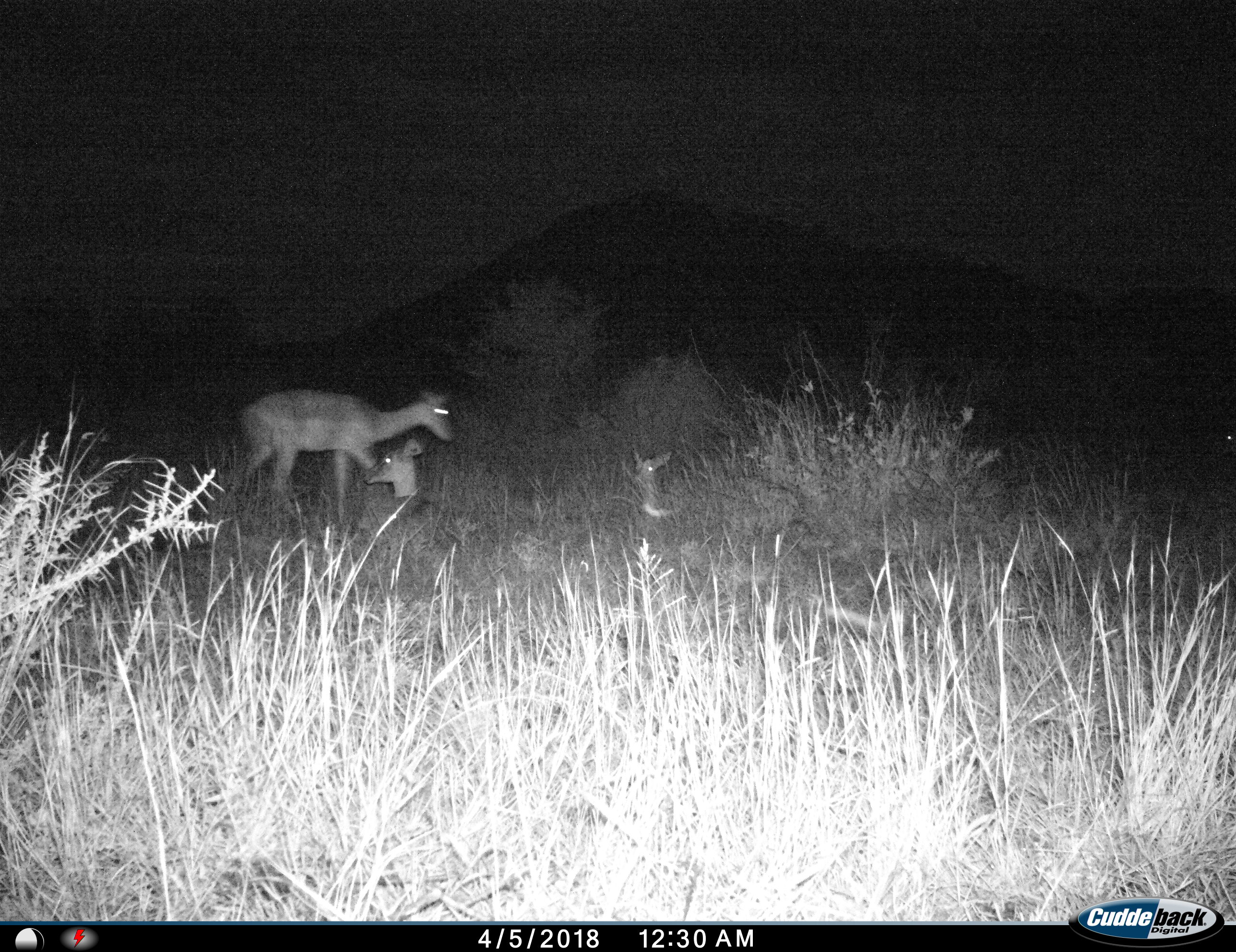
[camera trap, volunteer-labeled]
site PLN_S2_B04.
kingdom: Animalia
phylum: Chordata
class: Mammalia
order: Artiodactyla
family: Bovidae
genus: Aepyceros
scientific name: Aepyceros melampus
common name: impala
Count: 4.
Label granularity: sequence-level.